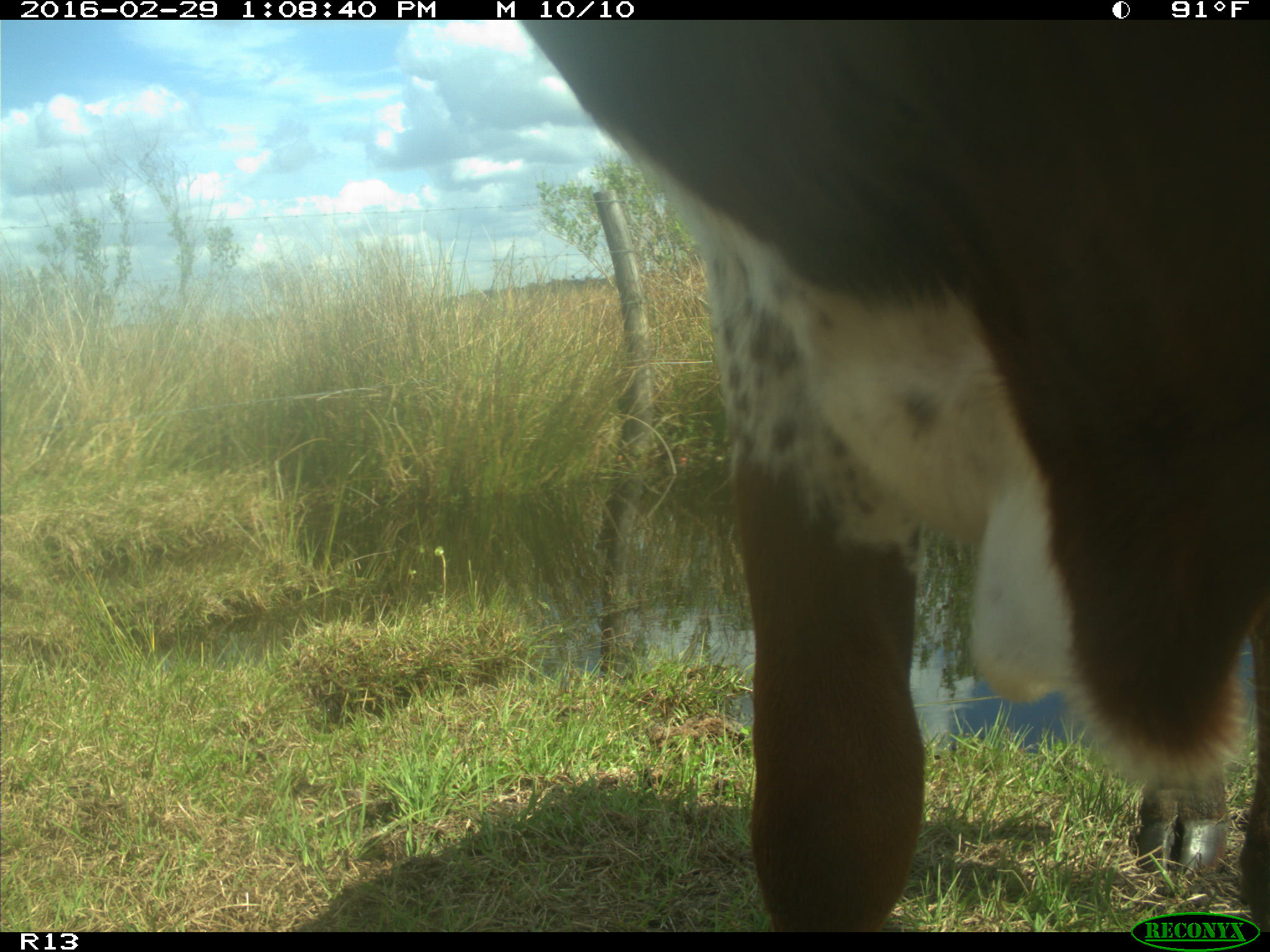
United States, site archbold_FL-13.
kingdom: Animalia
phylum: Chordata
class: Mammalia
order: Artiodactyla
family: Bovidae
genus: Bos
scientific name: Bos taurus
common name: domestic cow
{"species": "Bos taurus (domestic cow)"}